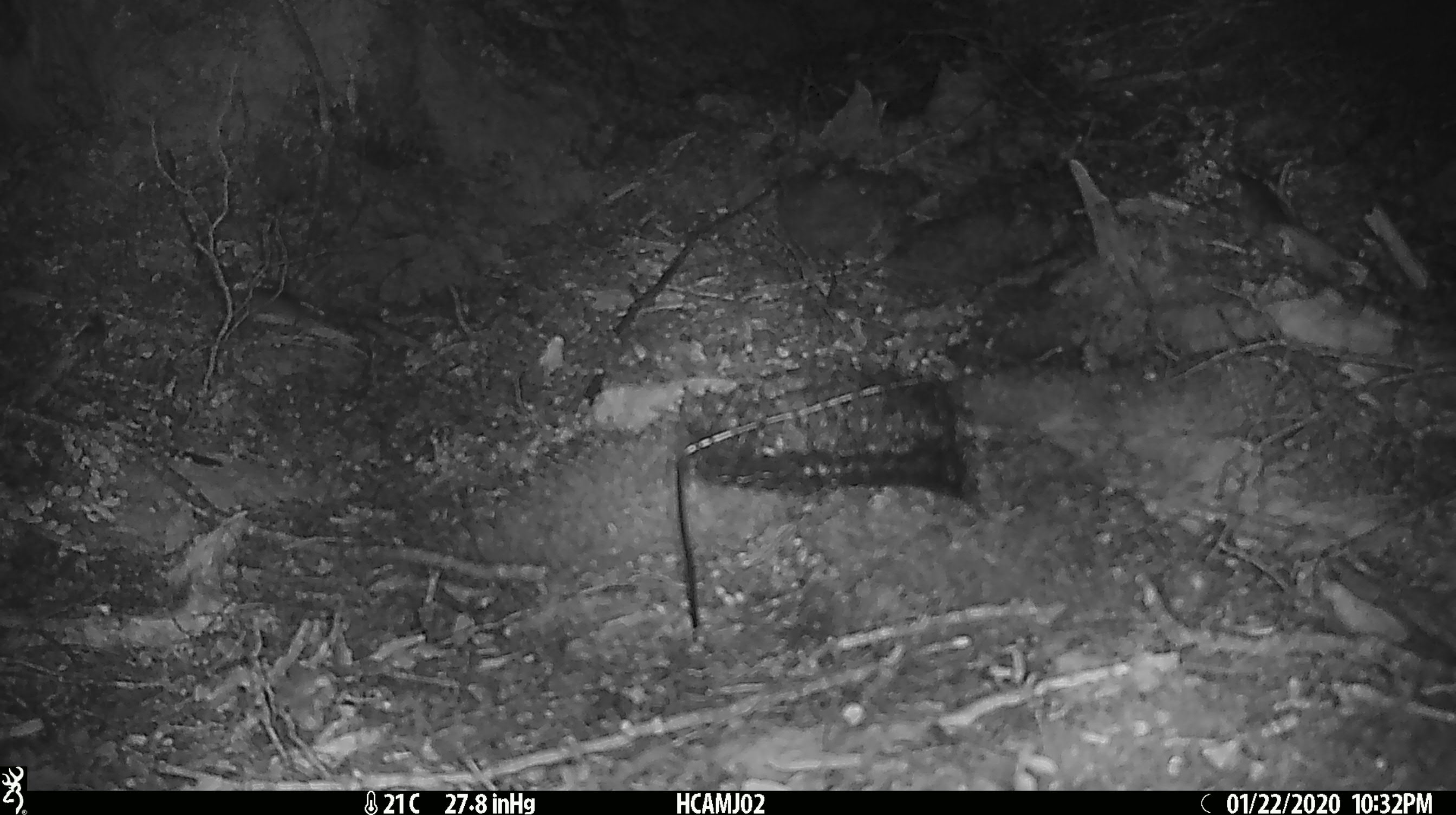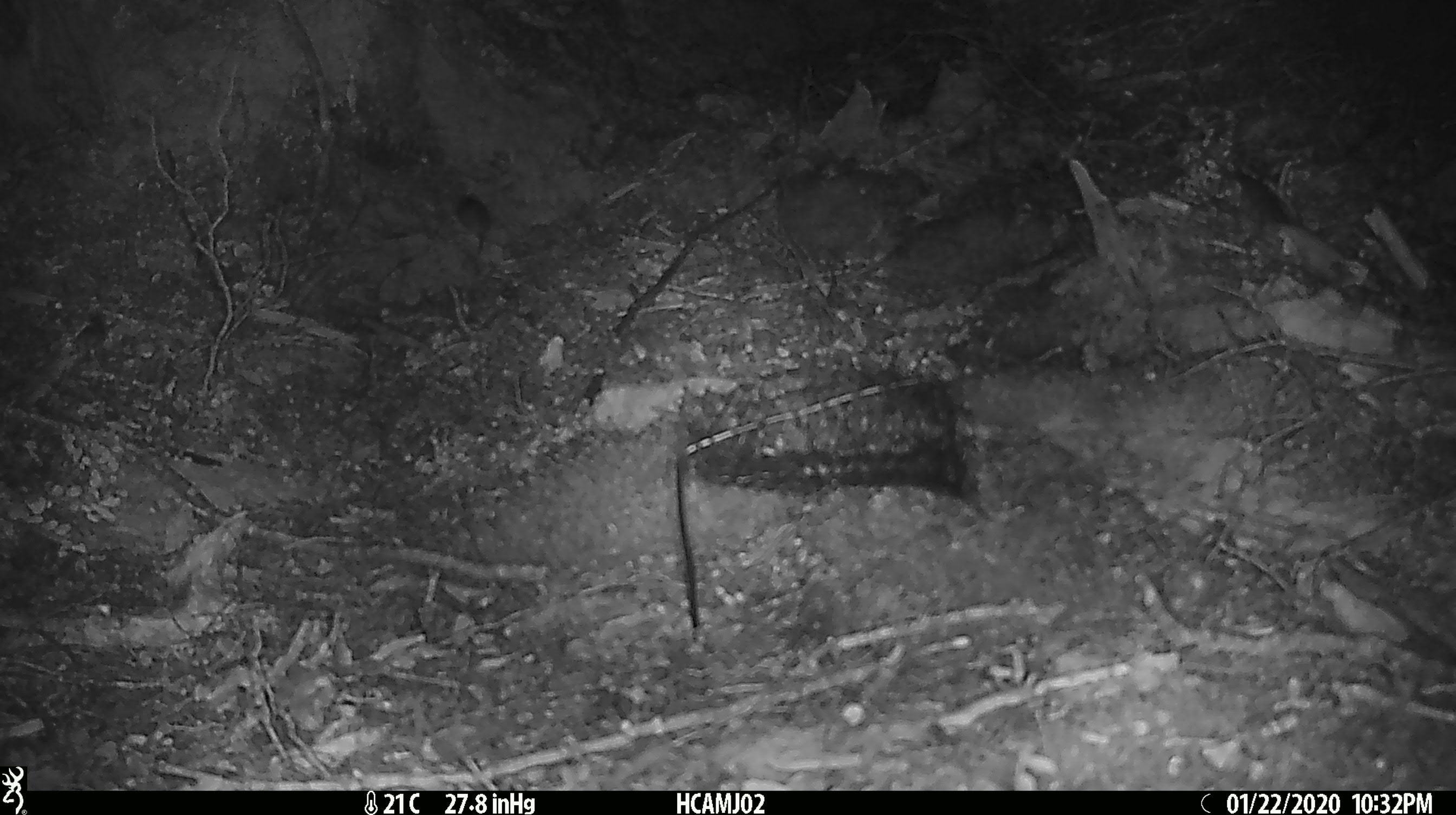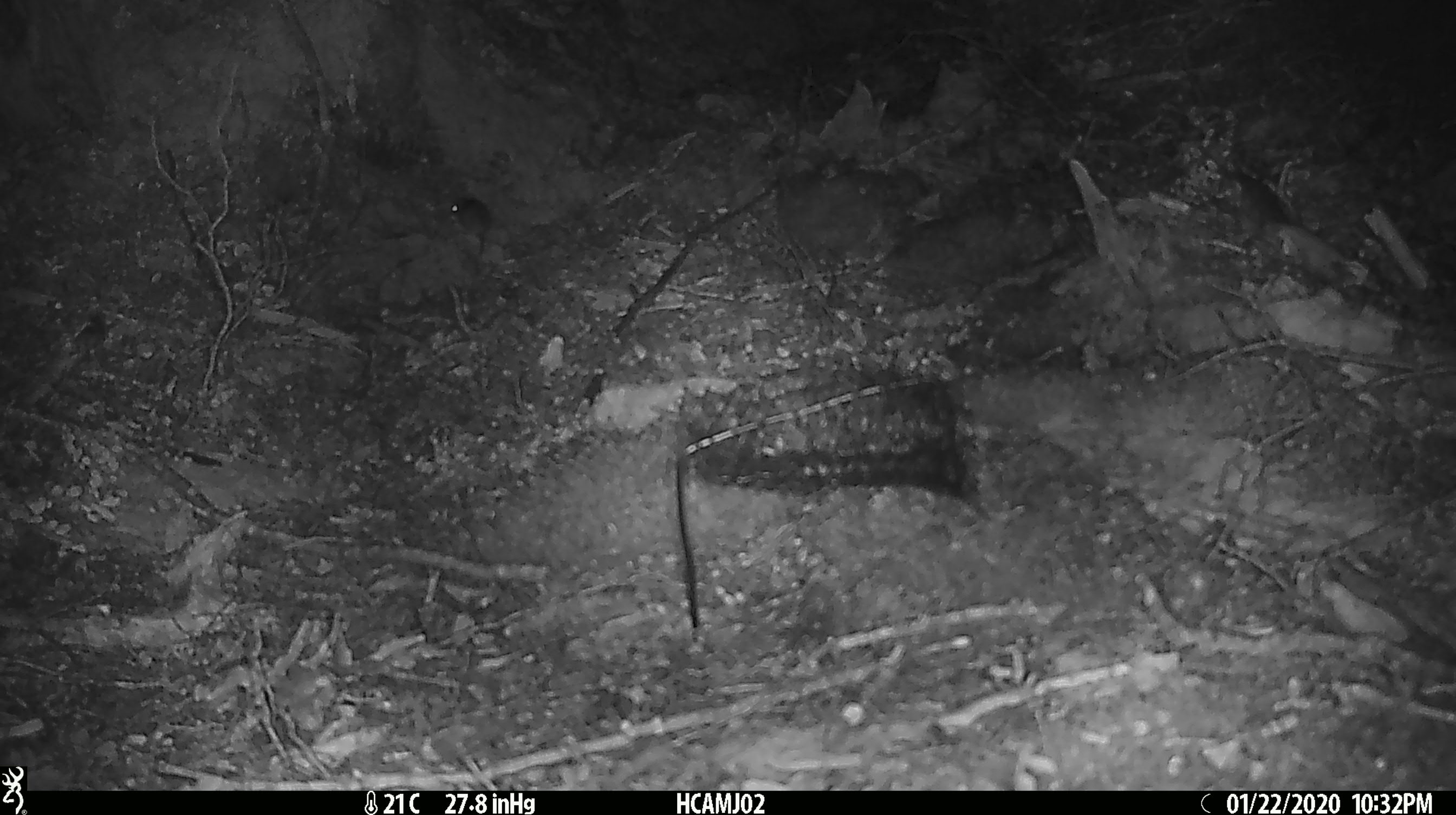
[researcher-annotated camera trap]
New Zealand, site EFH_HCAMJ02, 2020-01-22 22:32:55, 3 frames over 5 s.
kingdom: Animalia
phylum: Chordata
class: Mammalia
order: Rodentia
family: Muridae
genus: Mus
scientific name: Mus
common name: mouse